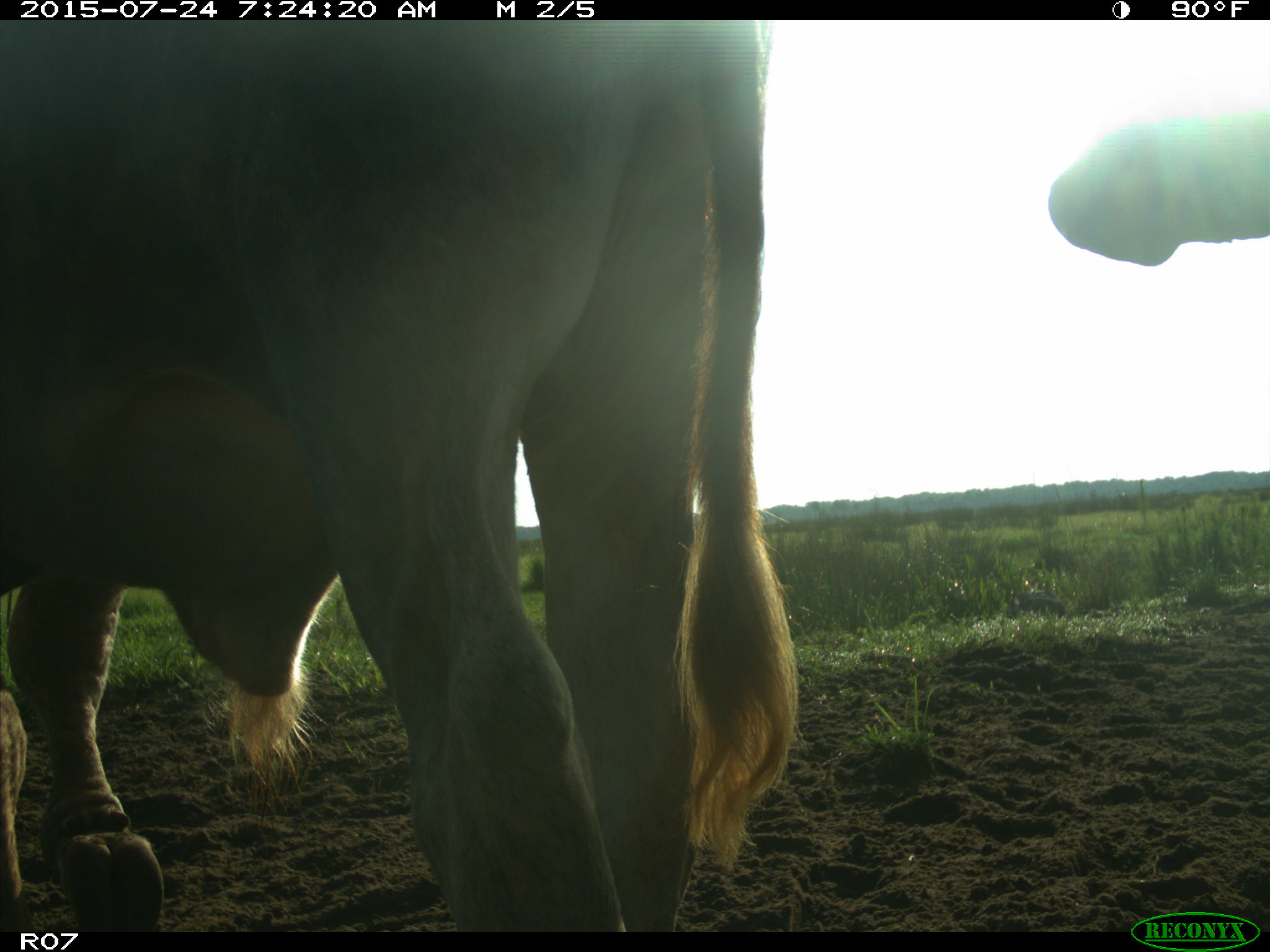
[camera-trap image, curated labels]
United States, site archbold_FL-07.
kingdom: Animalia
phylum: Chordata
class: Mammalia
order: Artiodactyla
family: Bovidae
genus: Bos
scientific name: Bos taurus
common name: domestic cow